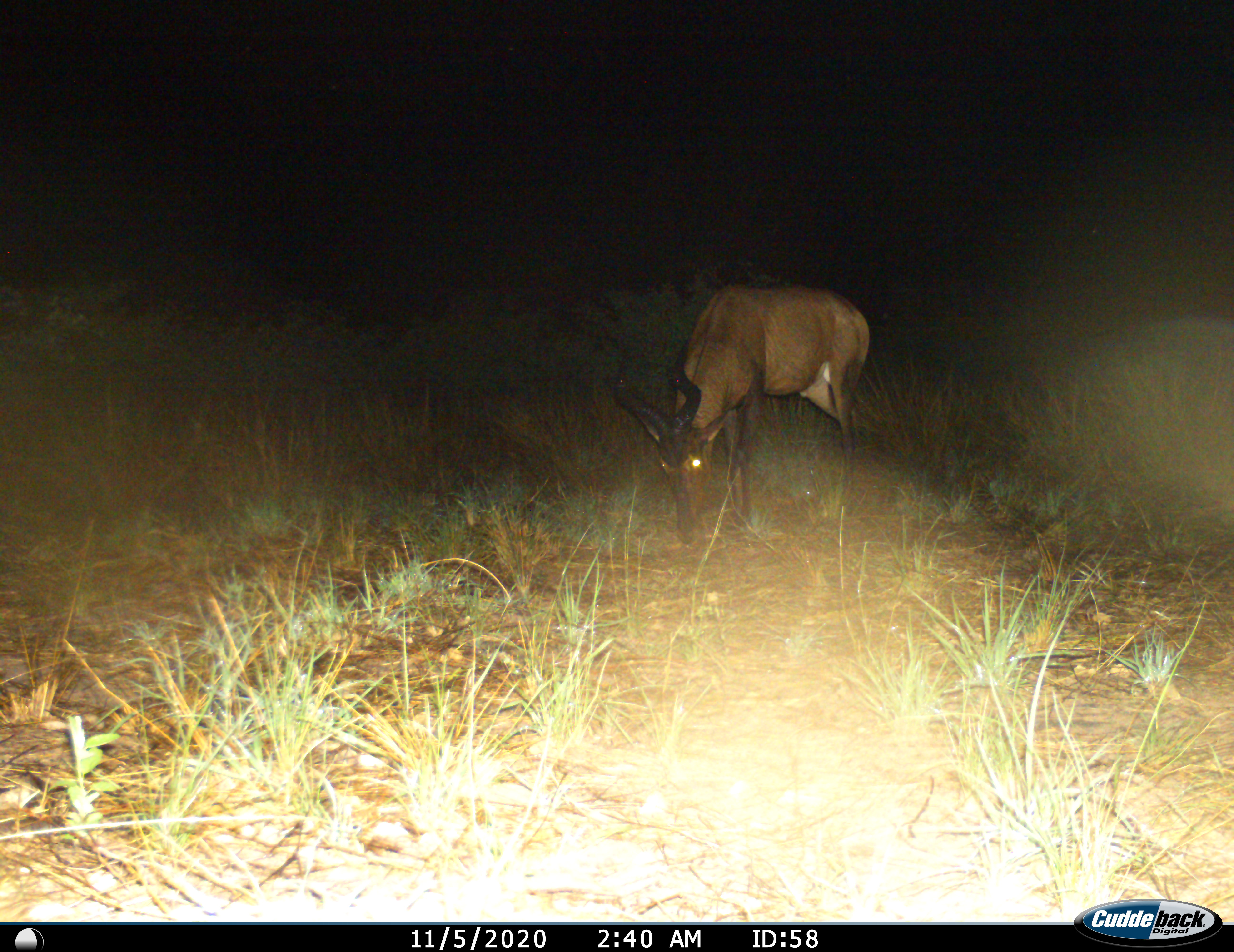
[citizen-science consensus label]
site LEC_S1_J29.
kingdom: Animalia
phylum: Chordata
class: Mammalia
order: Artiodactyla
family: Bovidae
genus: Alcelaphus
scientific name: Alcelaphus buselaphus caama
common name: red hartebeest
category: hartebeestred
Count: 1.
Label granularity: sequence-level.